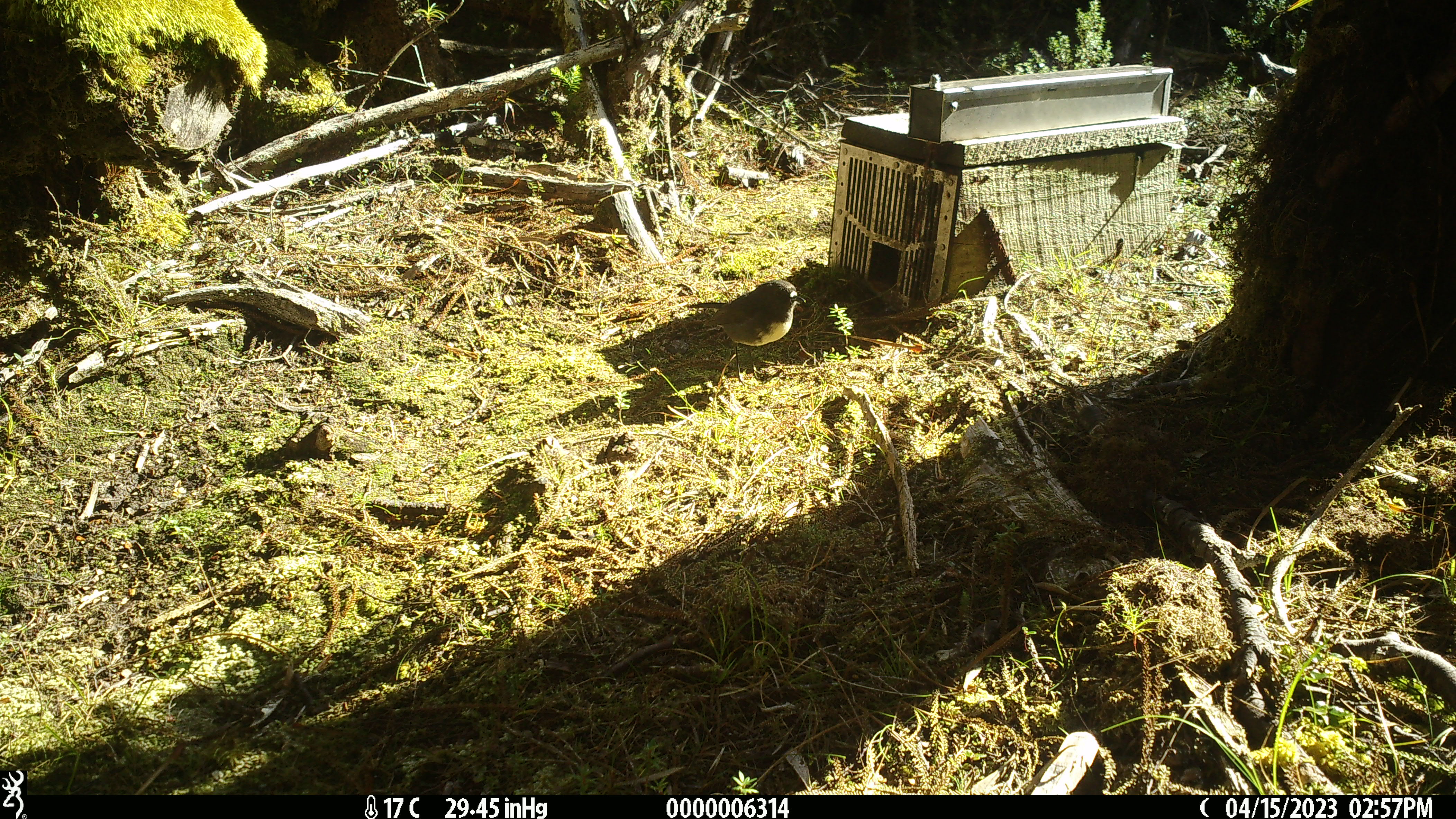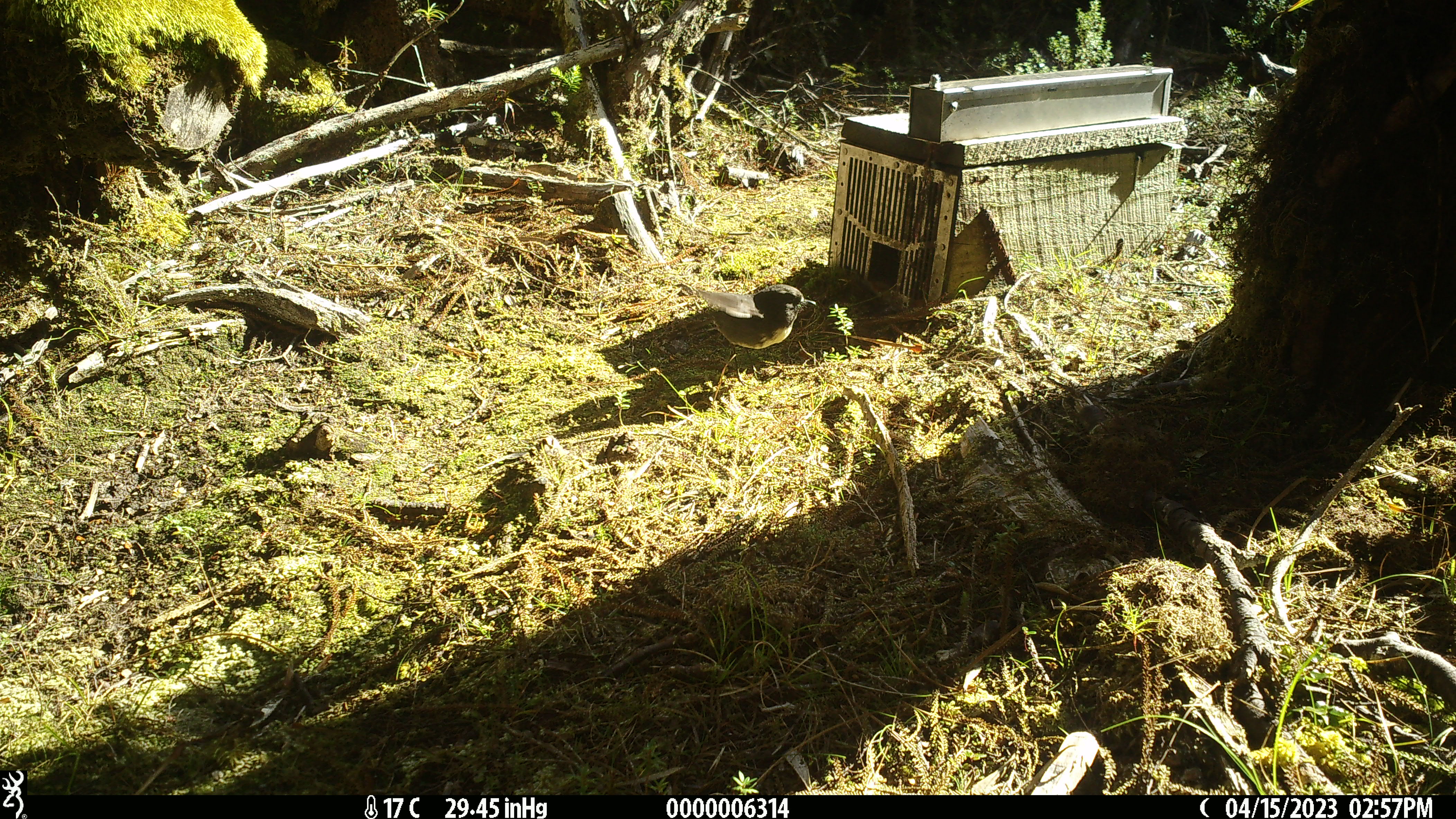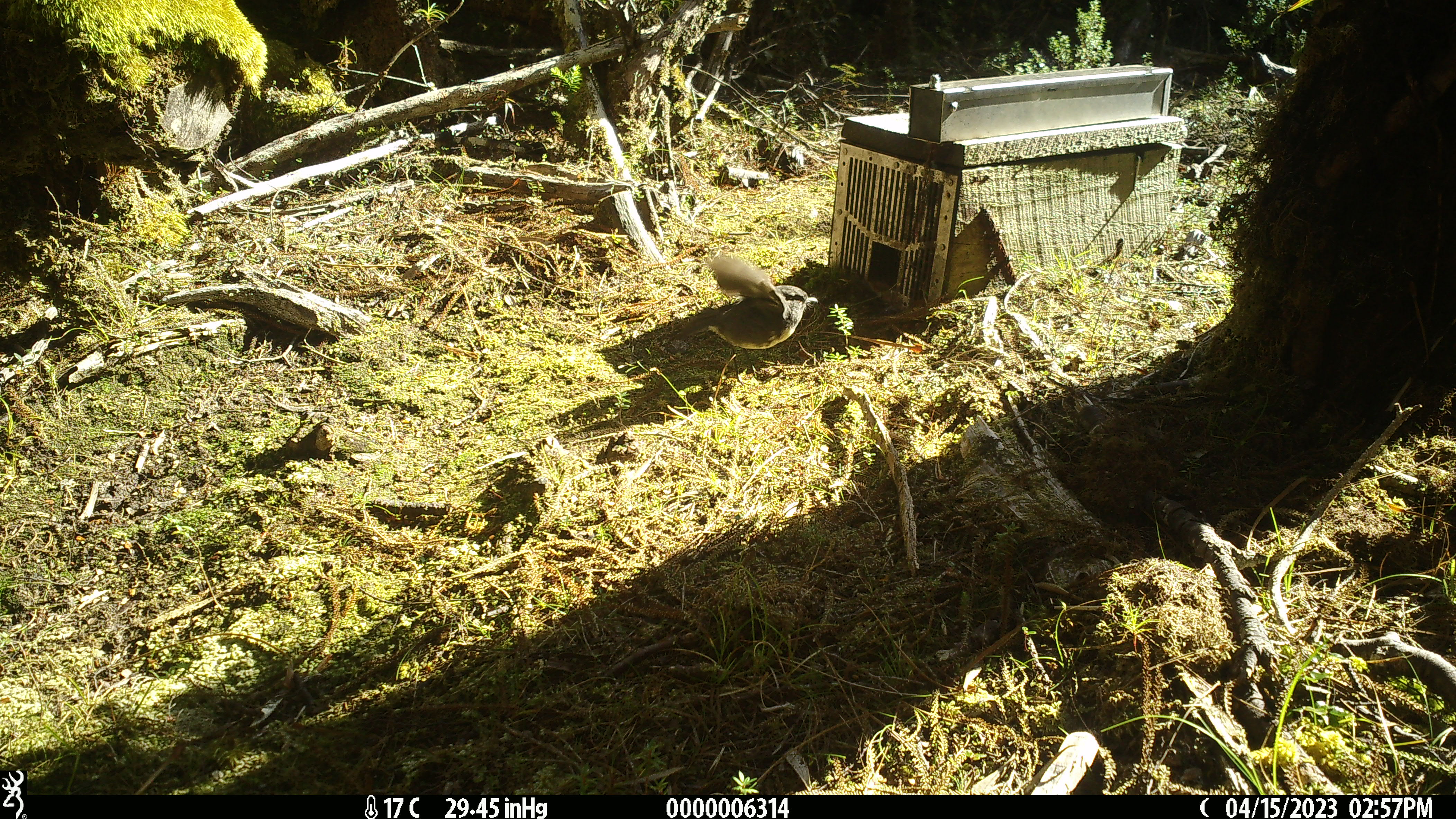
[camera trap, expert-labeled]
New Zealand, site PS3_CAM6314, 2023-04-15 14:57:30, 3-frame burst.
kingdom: Animalia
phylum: Chordata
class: Aves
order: Passeriformes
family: Petroicidae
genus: Petroica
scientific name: Petroica australis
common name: new zealand robin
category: robin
Robin (new zealand robin) (Petroica australis).